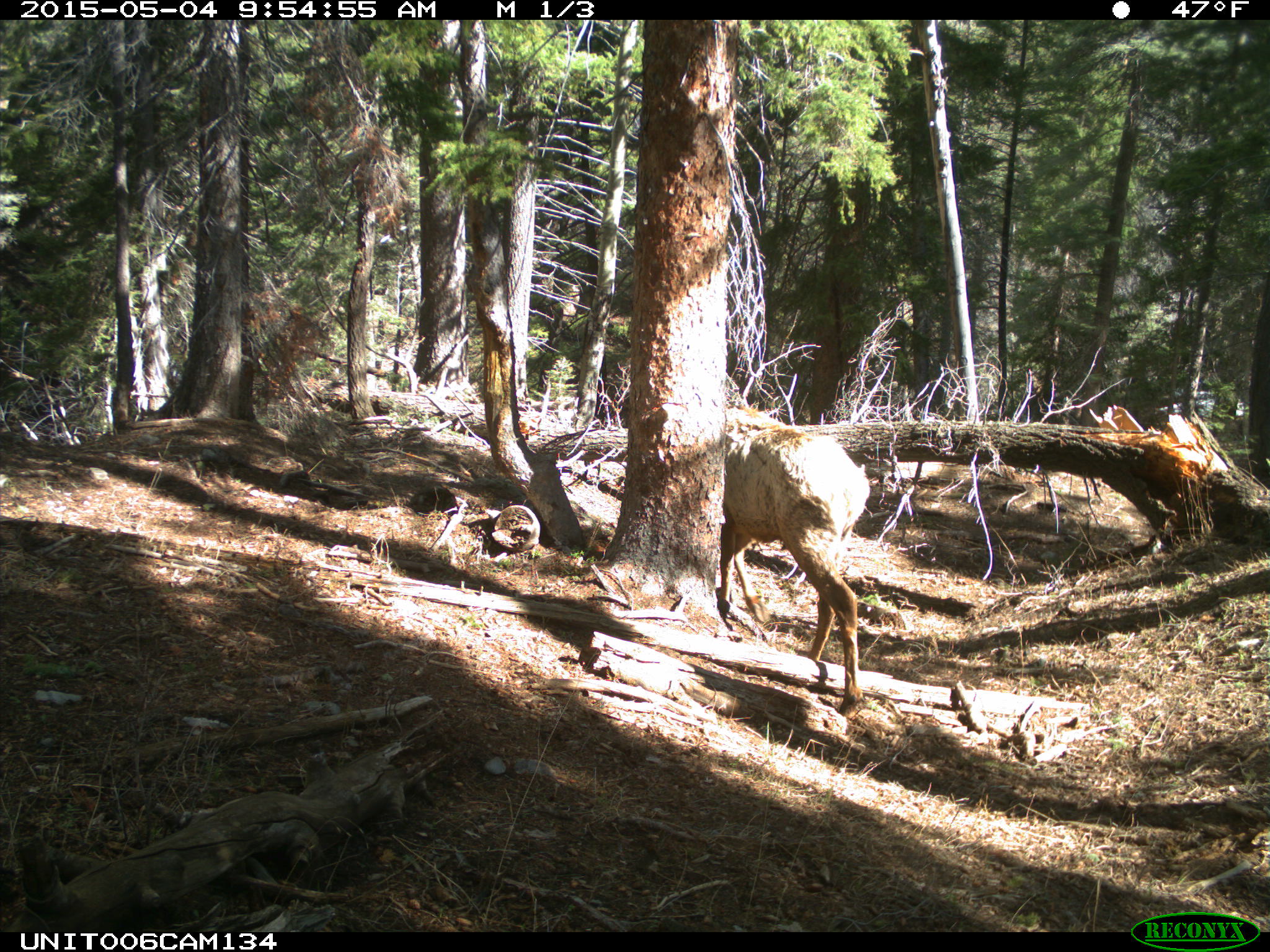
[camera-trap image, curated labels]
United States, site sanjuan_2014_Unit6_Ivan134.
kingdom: Animalia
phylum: Chordata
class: Mammalia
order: Artiodactyla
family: Cervidae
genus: Cervus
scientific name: Cervus elaphus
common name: red deer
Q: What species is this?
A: Cervus elaphus (red deer).